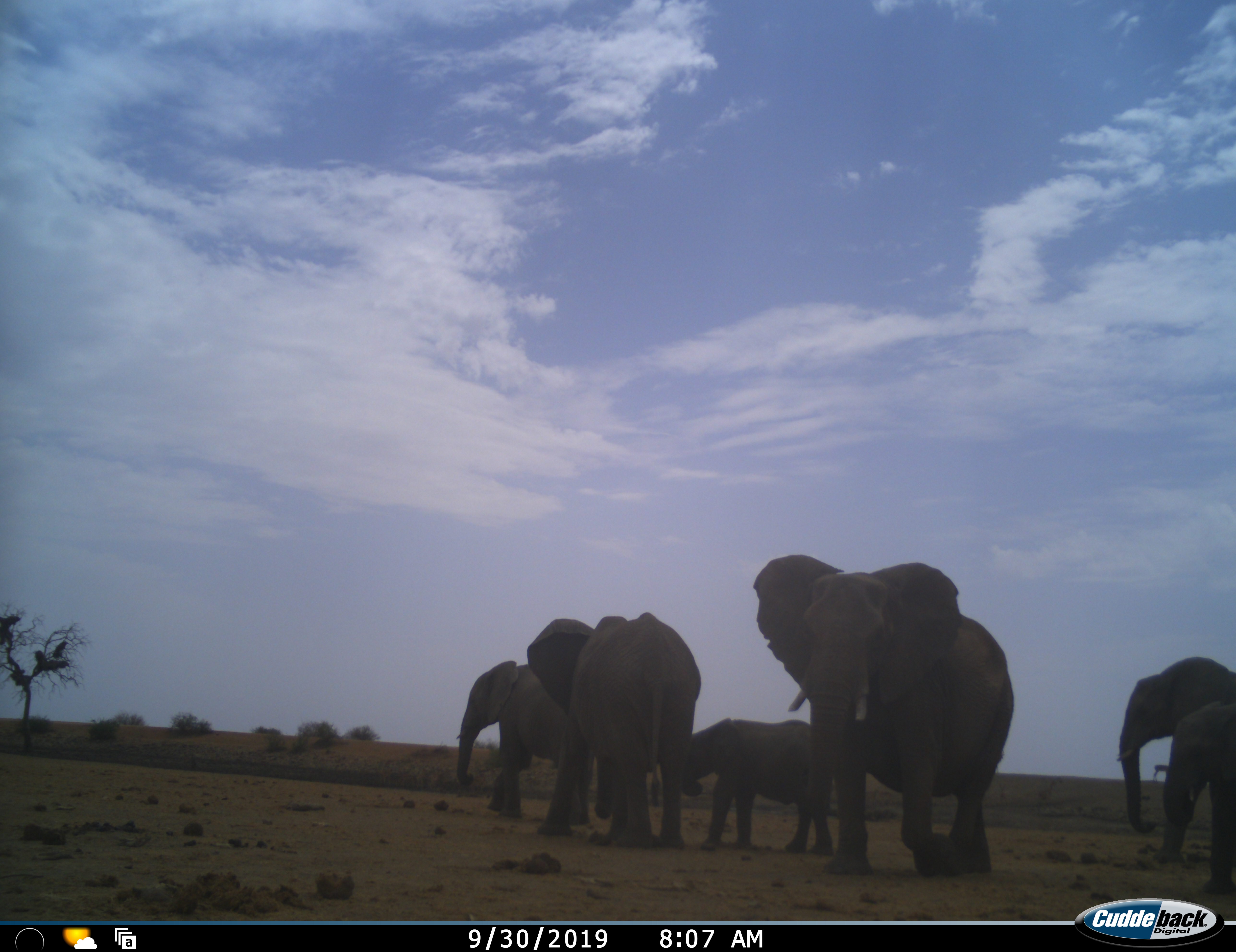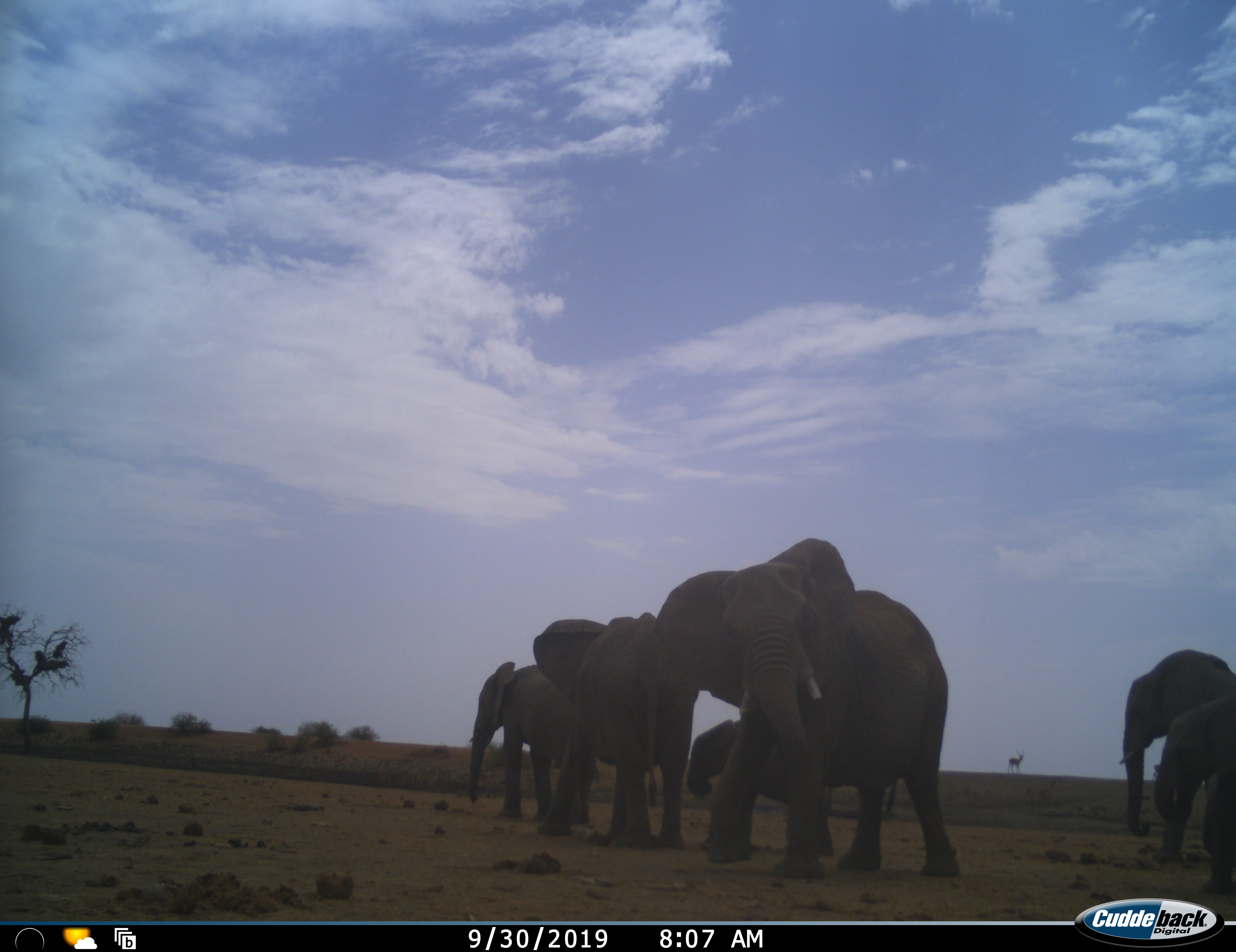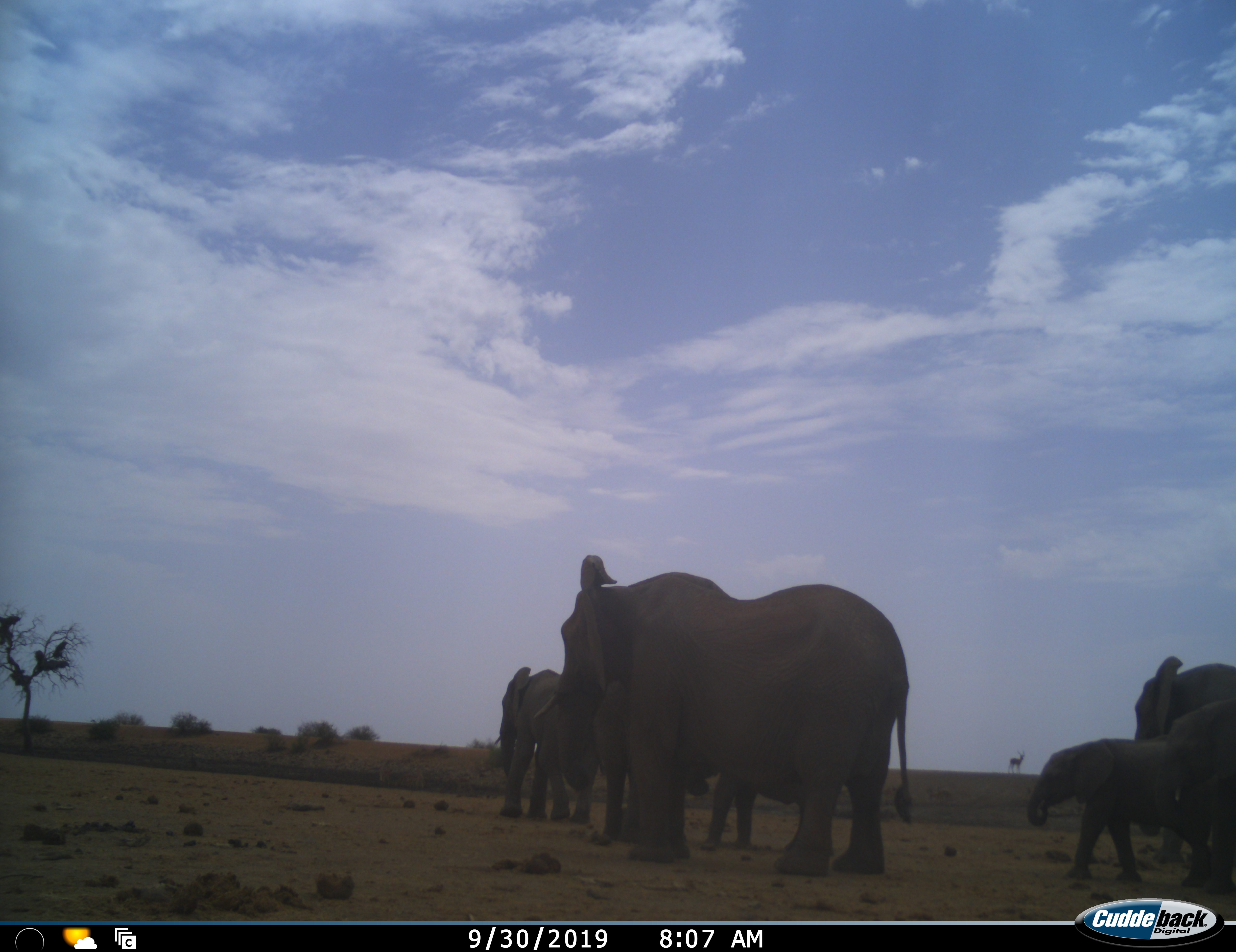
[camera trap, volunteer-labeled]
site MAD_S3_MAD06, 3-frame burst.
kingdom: Animalia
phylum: Chordata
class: Mammalia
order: Proboscidea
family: Elephantidae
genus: Loxodonta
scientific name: Loxodonta africana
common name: african bush elephant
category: elephant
Elephant (african bush elephant) (Loxodonta africana), count 7. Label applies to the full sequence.